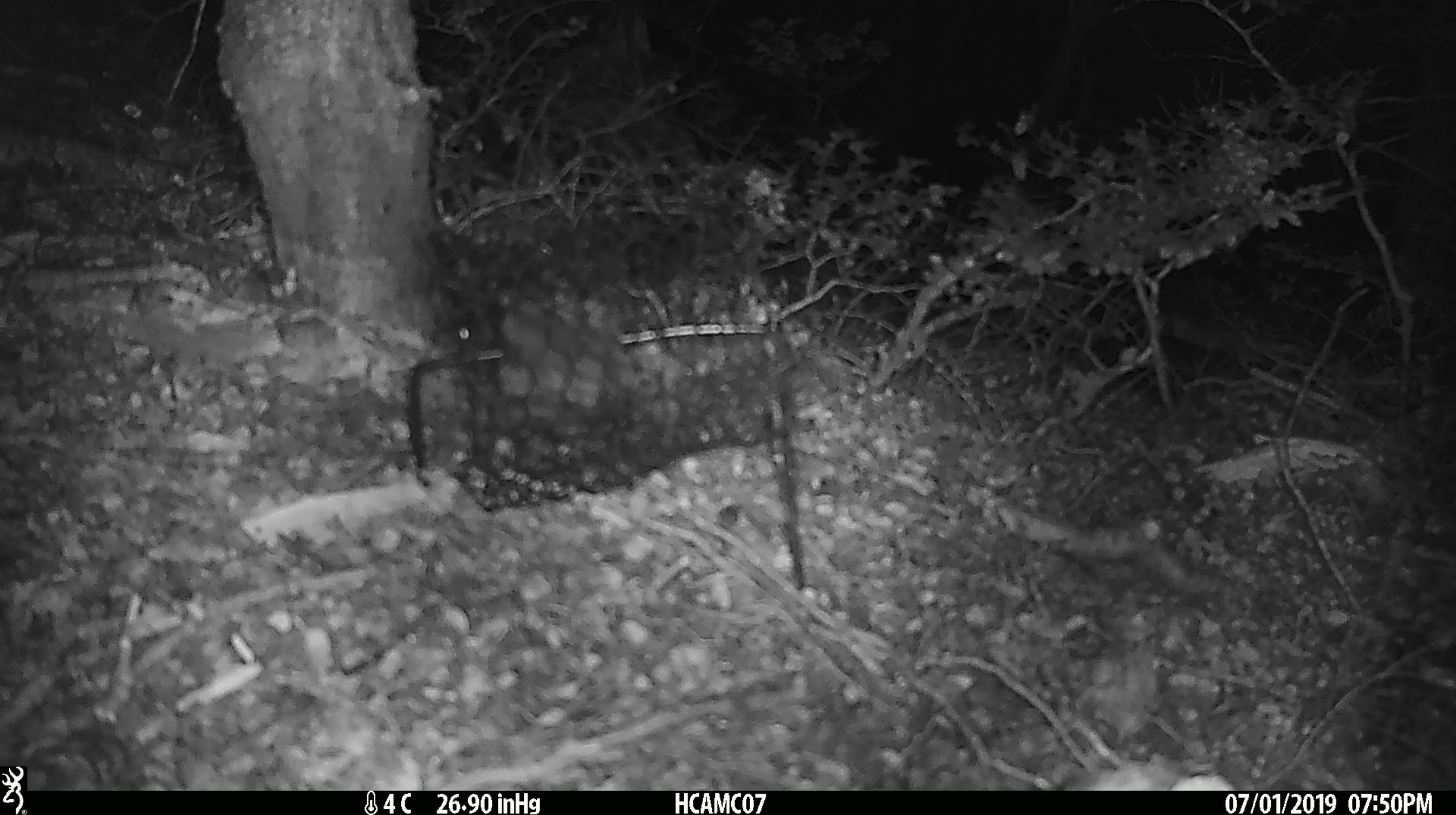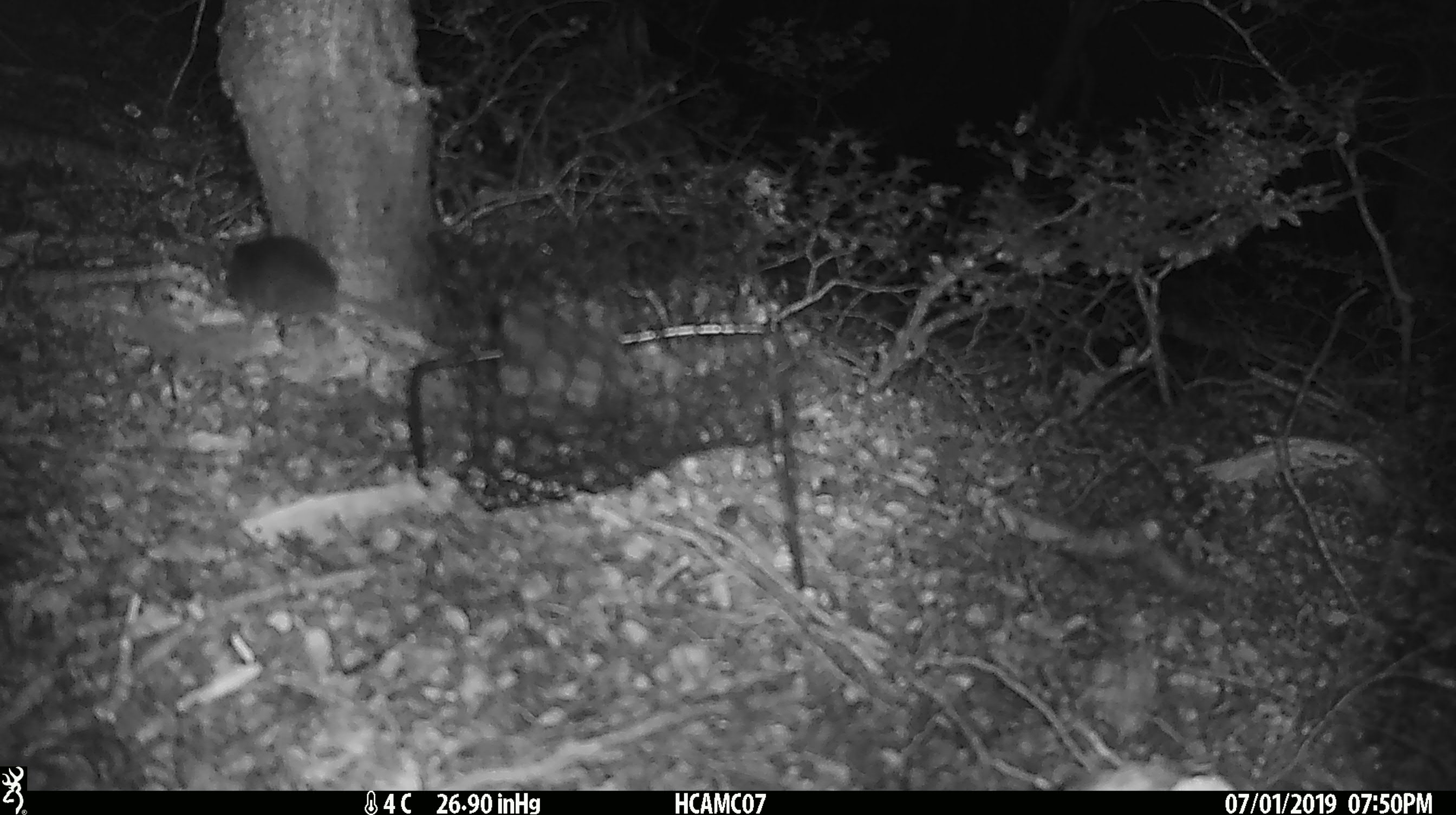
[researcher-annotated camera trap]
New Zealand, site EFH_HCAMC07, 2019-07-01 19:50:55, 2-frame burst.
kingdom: Animalia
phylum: Chordata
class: Mammalia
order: Rodentia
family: Muridae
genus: Mus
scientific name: Mus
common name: mouse